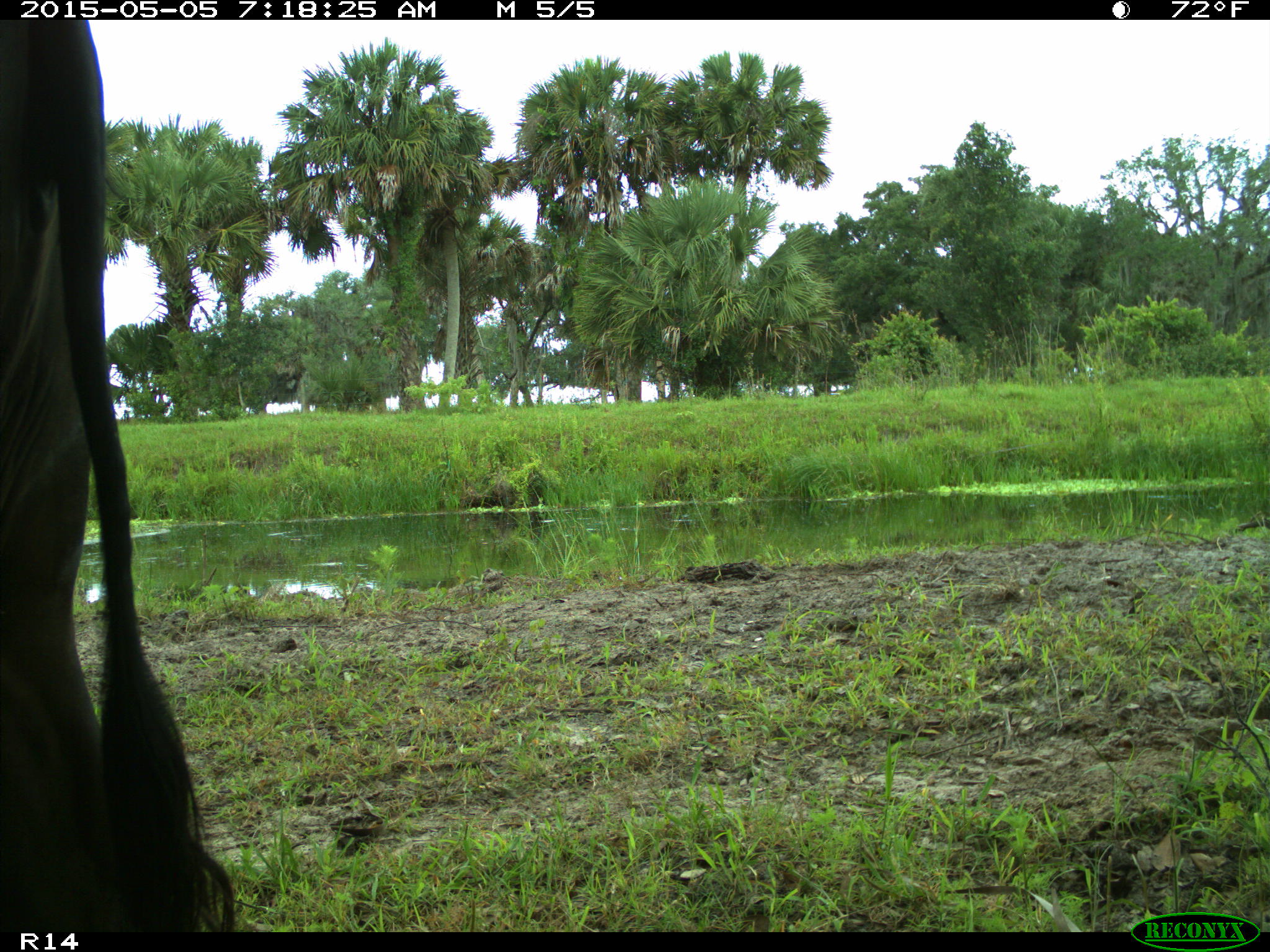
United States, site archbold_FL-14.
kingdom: Animalia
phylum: Chordata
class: Mammalia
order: Artiodactyla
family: Bovidae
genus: Bos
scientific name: Bos taurus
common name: domestic cow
Bos taurus (domestic cow).